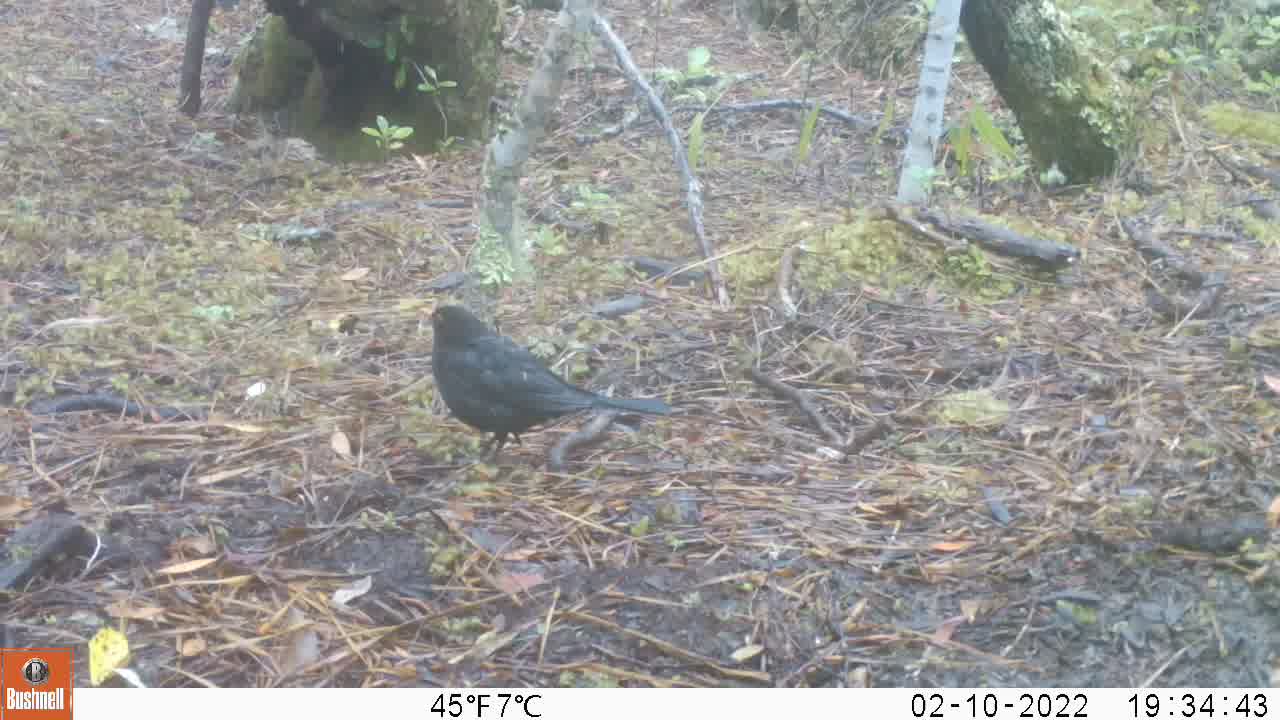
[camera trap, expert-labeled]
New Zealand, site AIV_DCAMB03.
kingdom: Animalia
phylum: Chordata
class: Aves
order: Passeriformes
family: Turdidae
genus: Turdus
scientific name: Turdus merula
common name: eurasian blackbird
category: blackbird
Blackbird (eurasian blackbird) (Turdus merula).